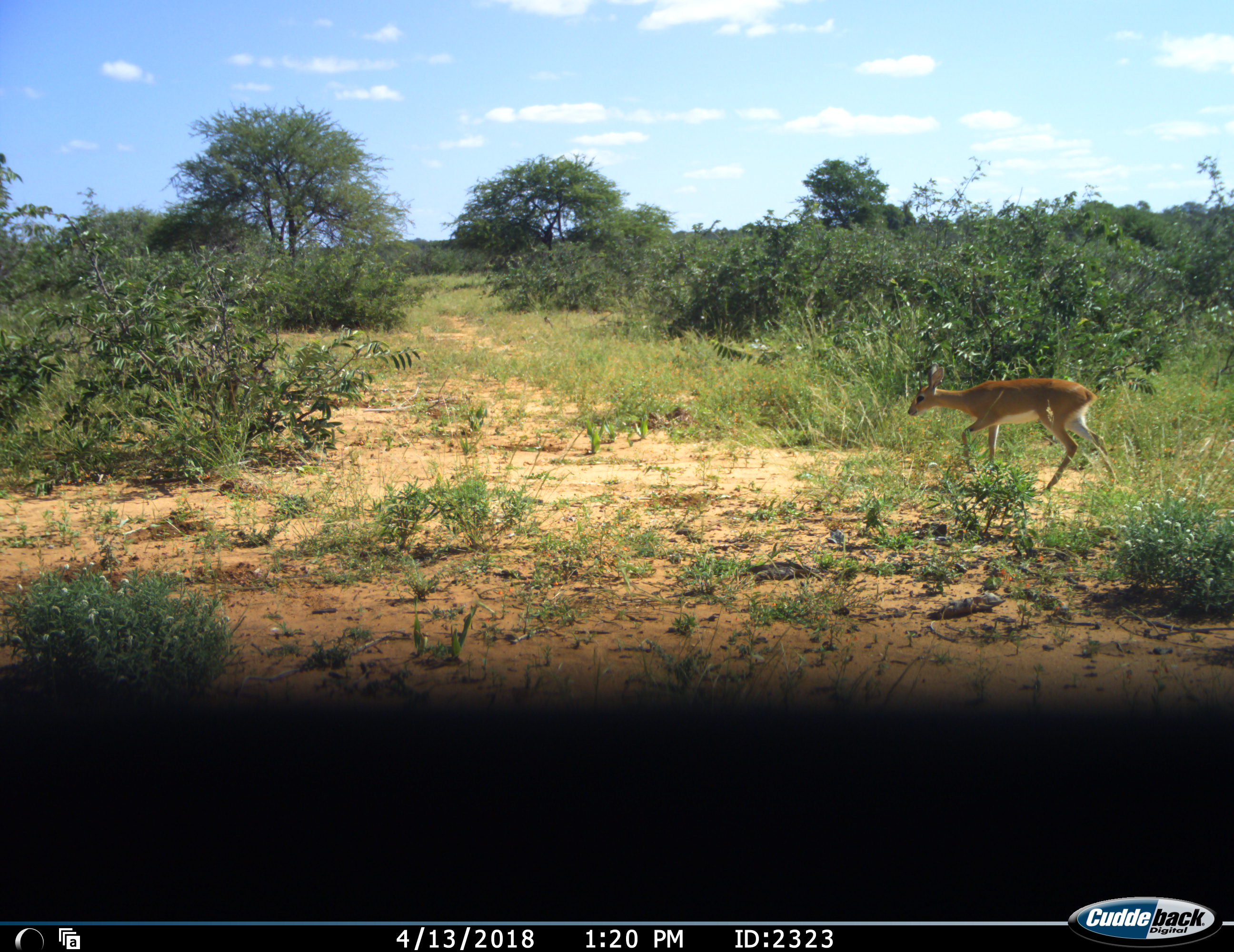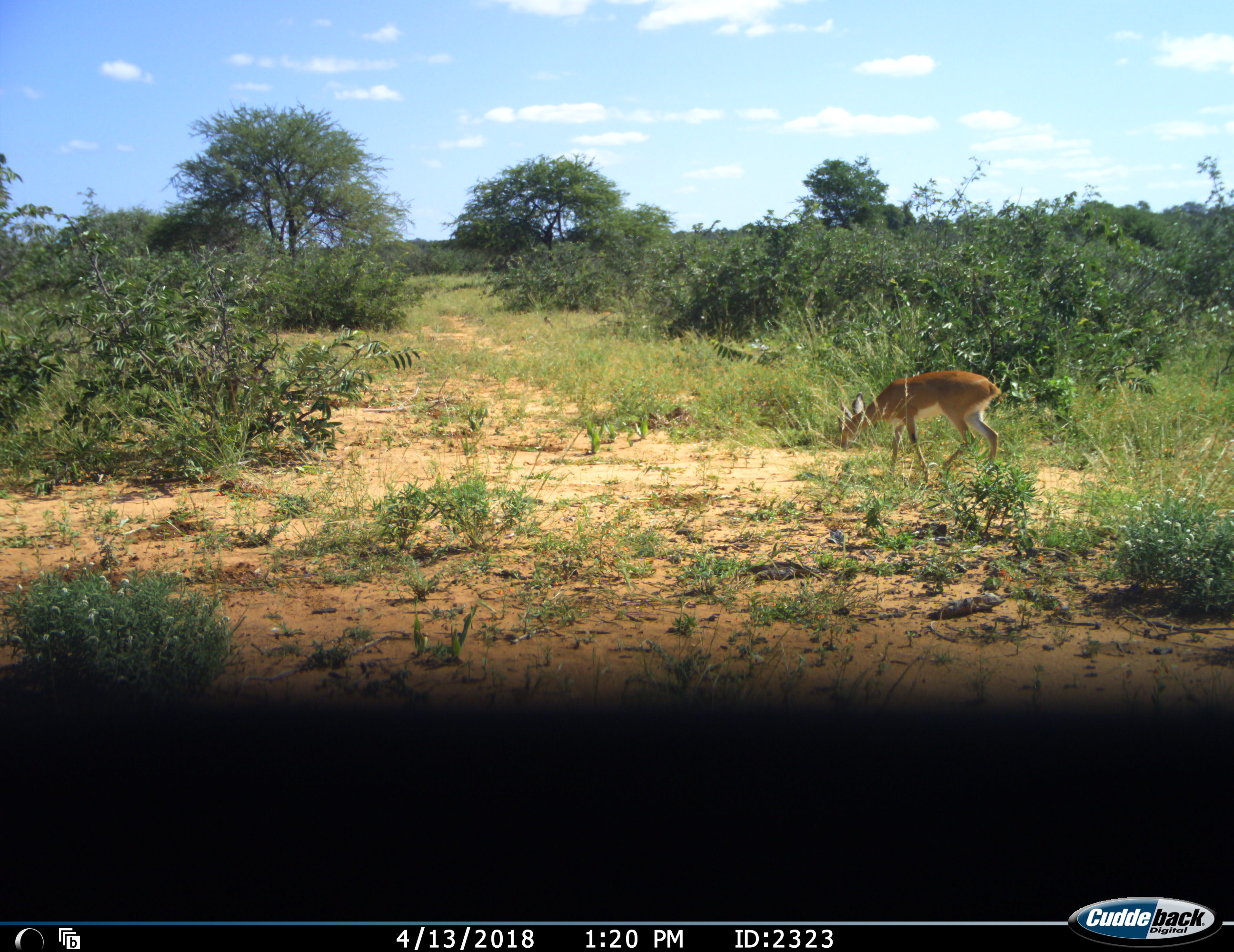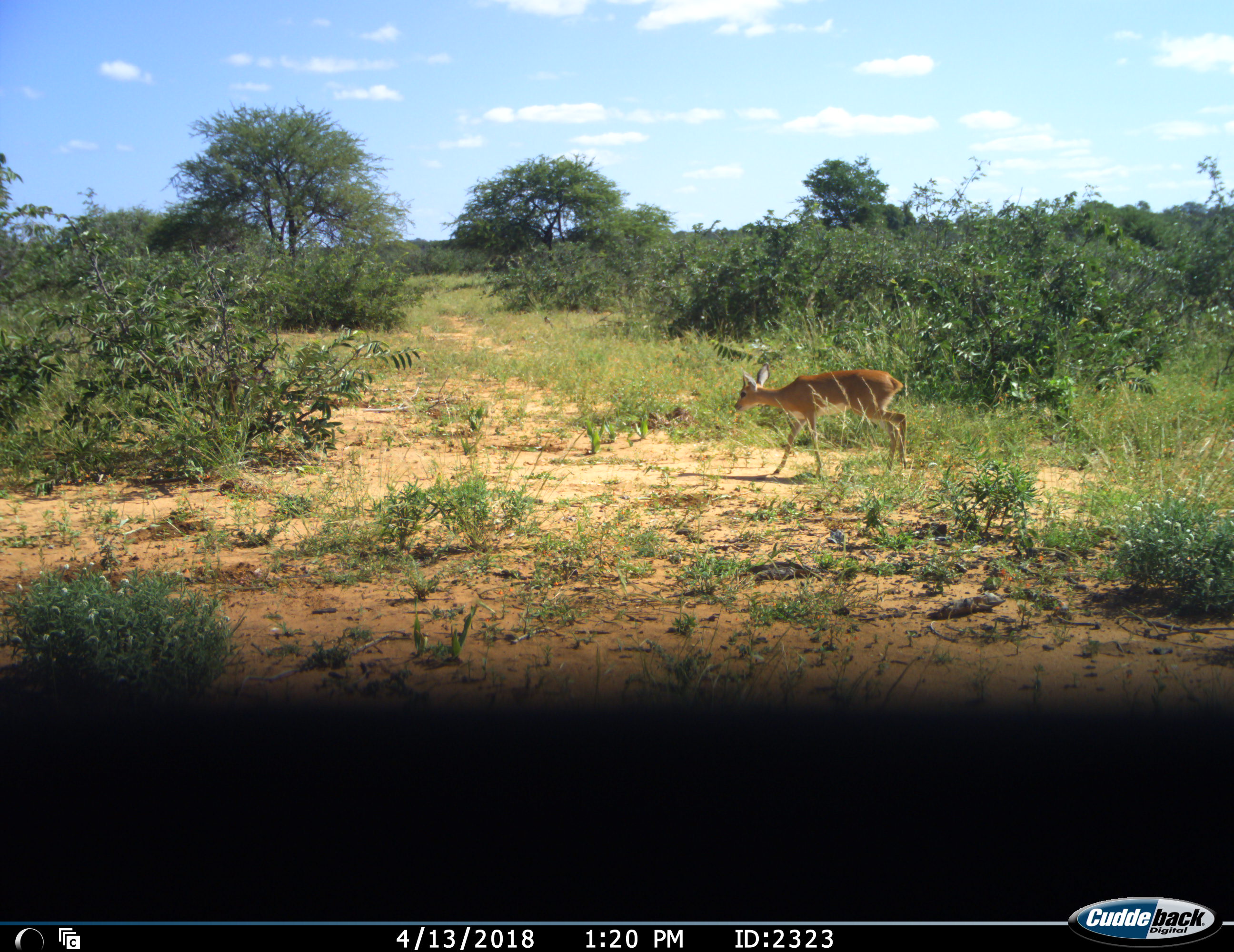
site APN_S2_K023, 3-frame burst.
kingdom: Animalia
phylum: Chordata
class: Mammalia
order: Artiodactyla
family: Bovidae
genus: Raphicerus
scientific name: Raphicerus campestris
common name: steenbok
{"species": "steenbok (Raphicerus campestris)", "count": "1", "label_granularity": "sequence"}